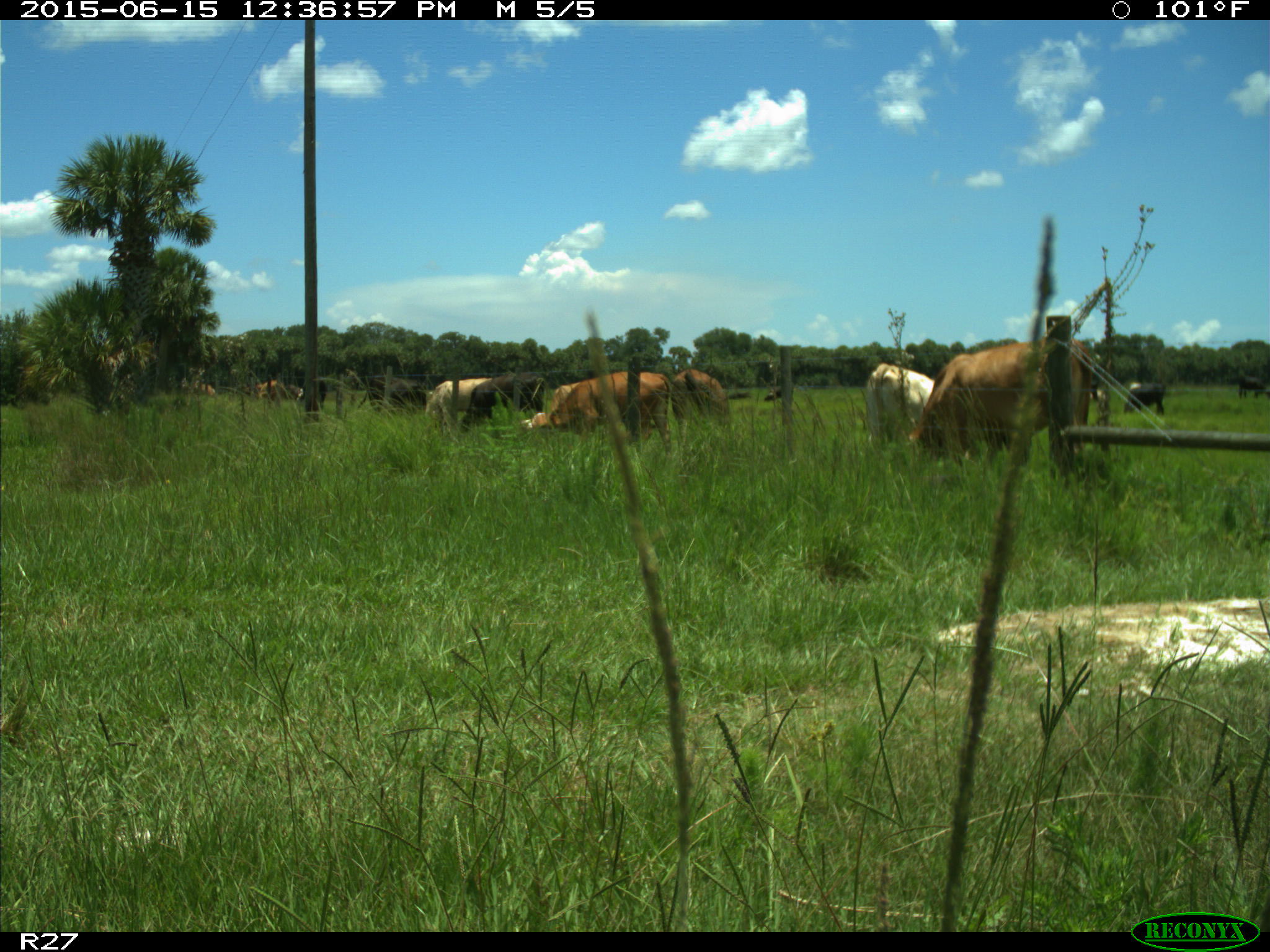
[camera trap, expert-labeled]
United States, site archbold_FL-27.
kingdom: Animalia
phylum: Chordata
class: Mammalia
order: Artiodactyla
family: Bovidae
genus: Bos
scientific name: Bos taurus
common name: domestic cow